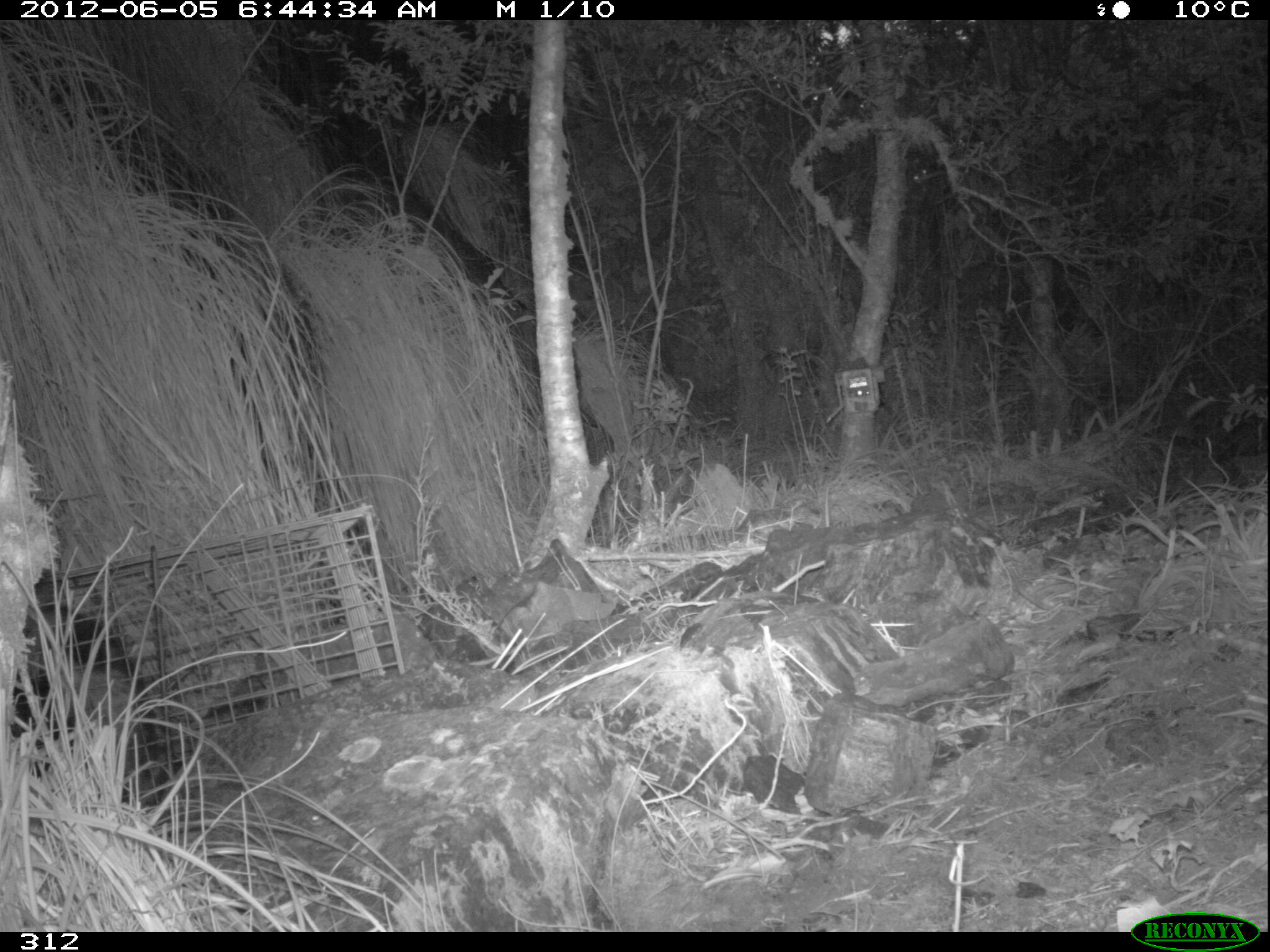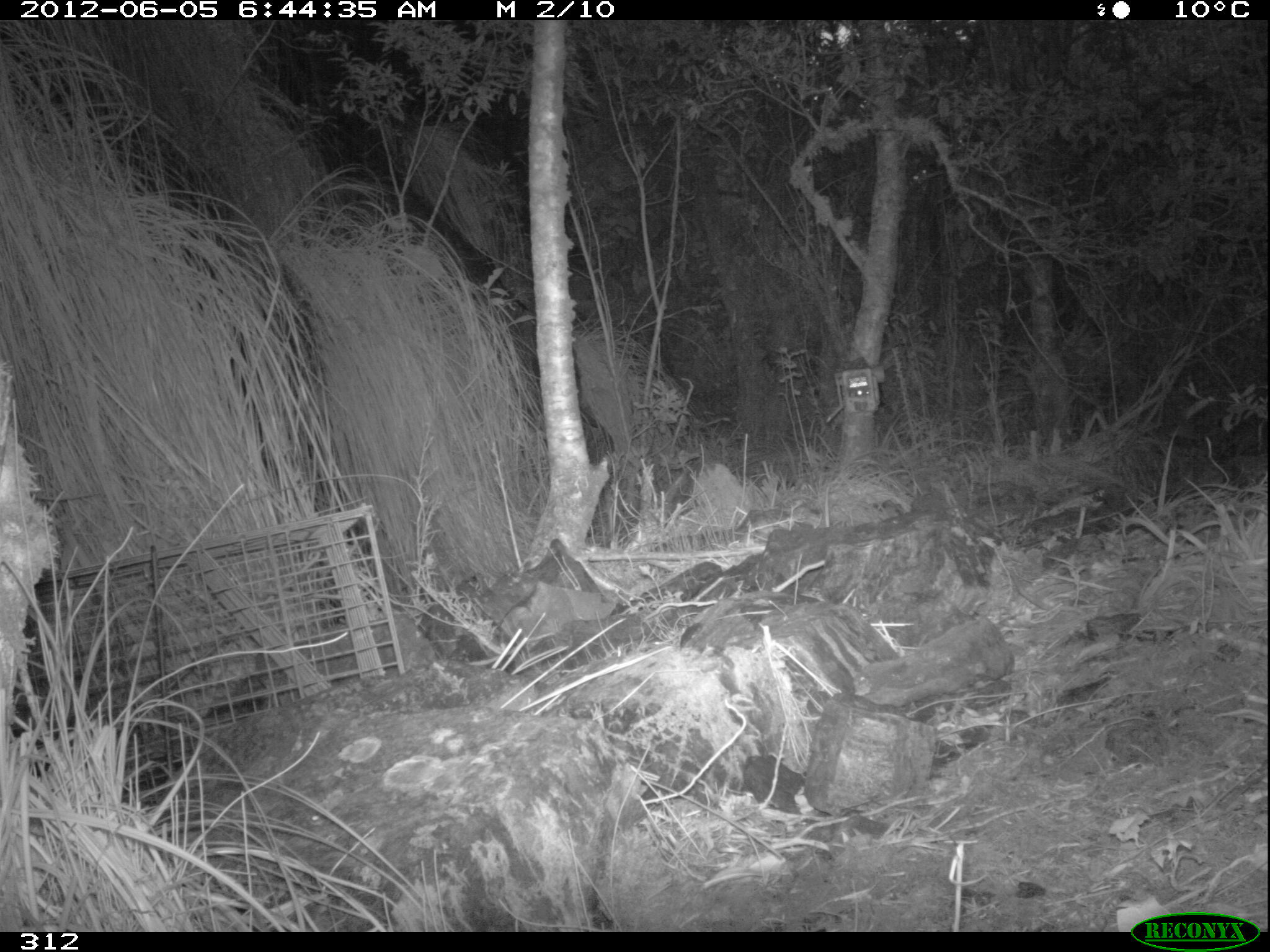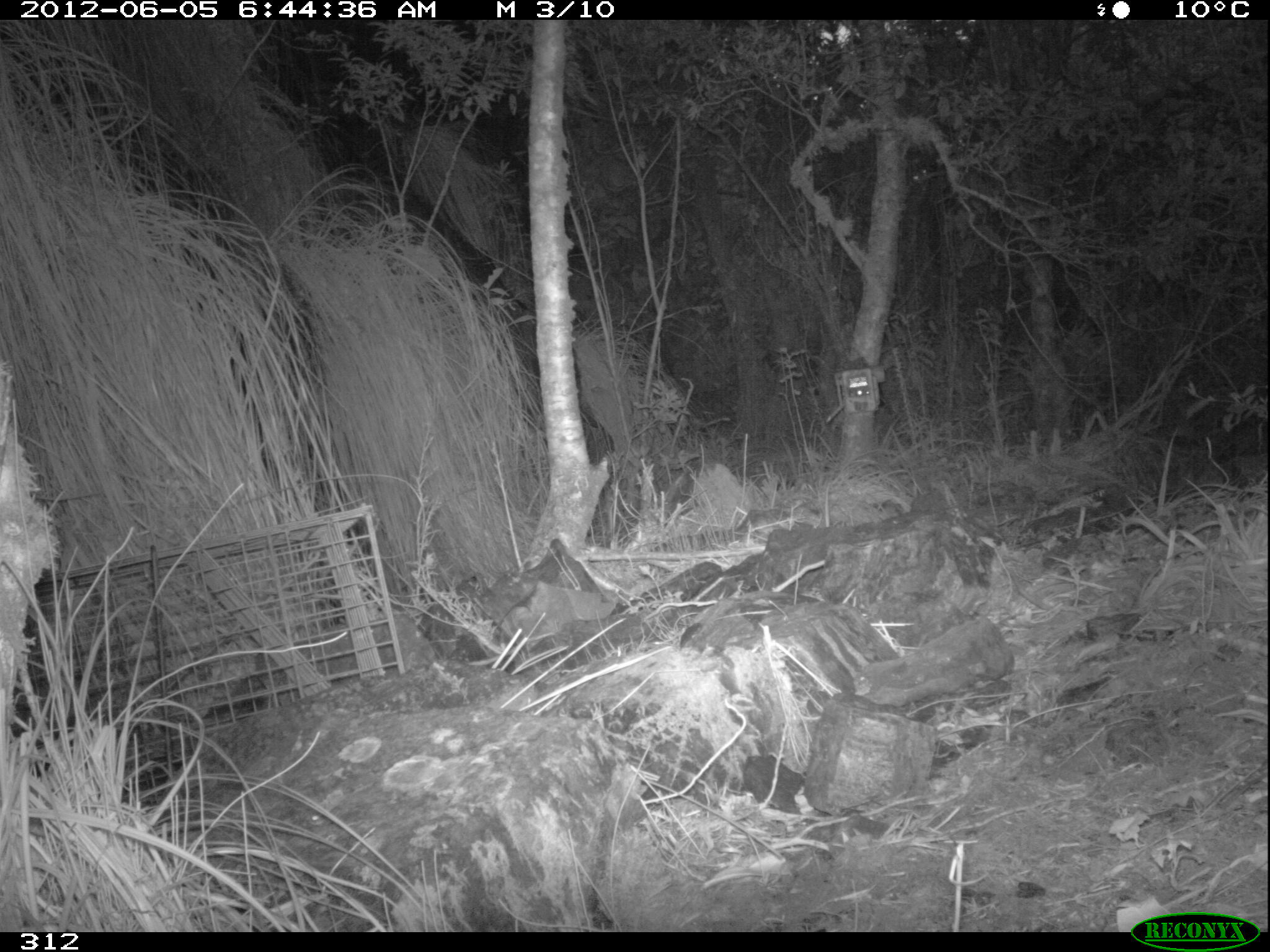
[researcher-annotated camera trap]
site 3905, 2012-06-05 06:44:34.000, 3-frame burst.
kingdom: Animalia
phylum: Chordata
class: Mammalia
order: Didelphimorphia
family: Didelphidae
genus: Didelphis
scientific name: Didelphis pernigra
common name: andean white-eared opossum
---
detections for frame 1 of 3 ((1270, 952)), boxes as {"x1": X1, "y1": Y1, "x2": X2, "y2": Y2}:
didelphis pernigra: {"x1": 24, "y1": 604, "x2": 156, "y2": 792}